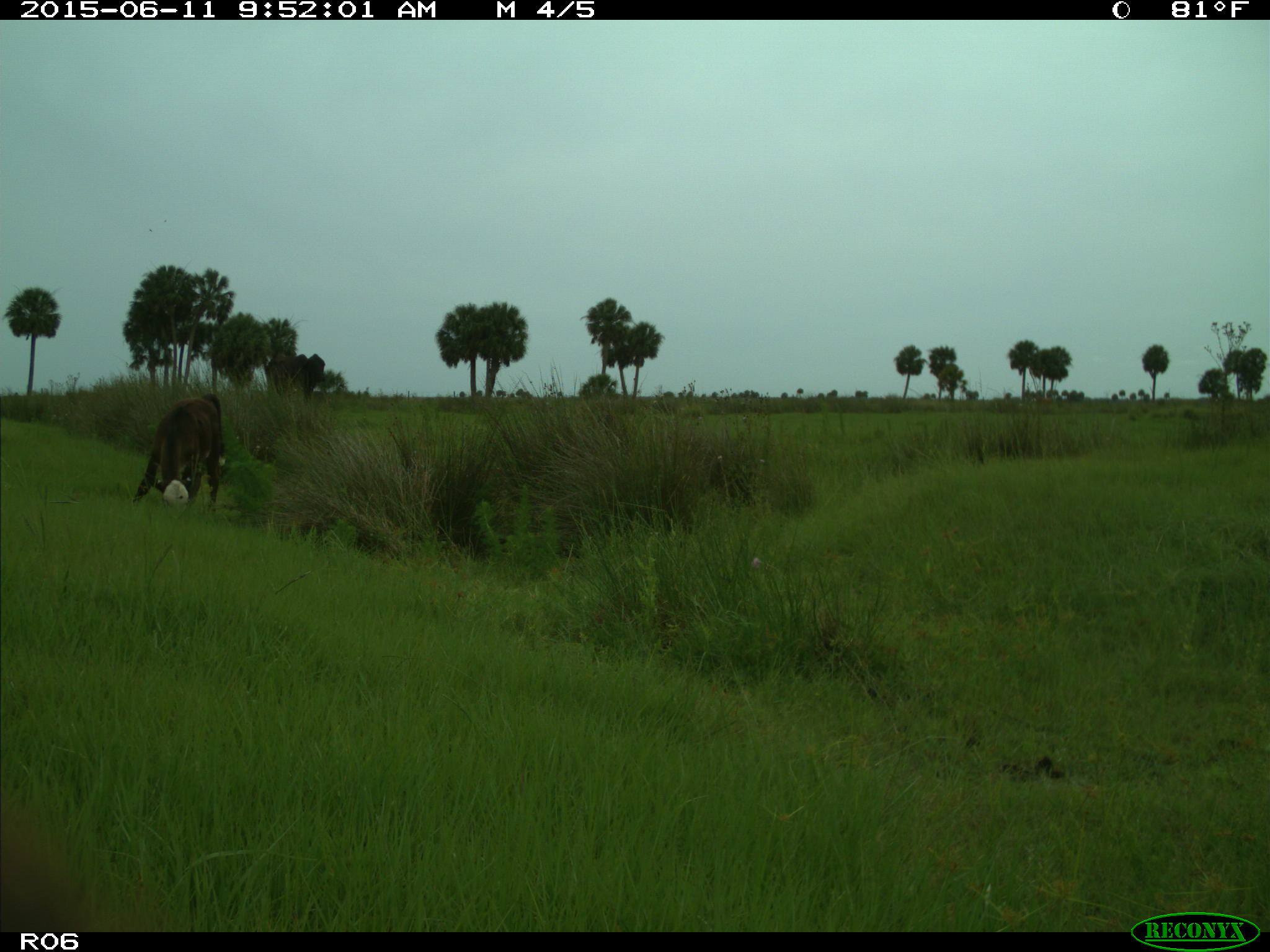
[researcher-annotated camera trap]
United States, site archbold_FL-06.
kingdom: Animalia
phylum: Chordata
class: Mammalia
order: Artiodactyla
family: Bovidae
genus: Bos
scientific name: Bos taurus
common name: domestic cow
Bos taurus (domestic cow).